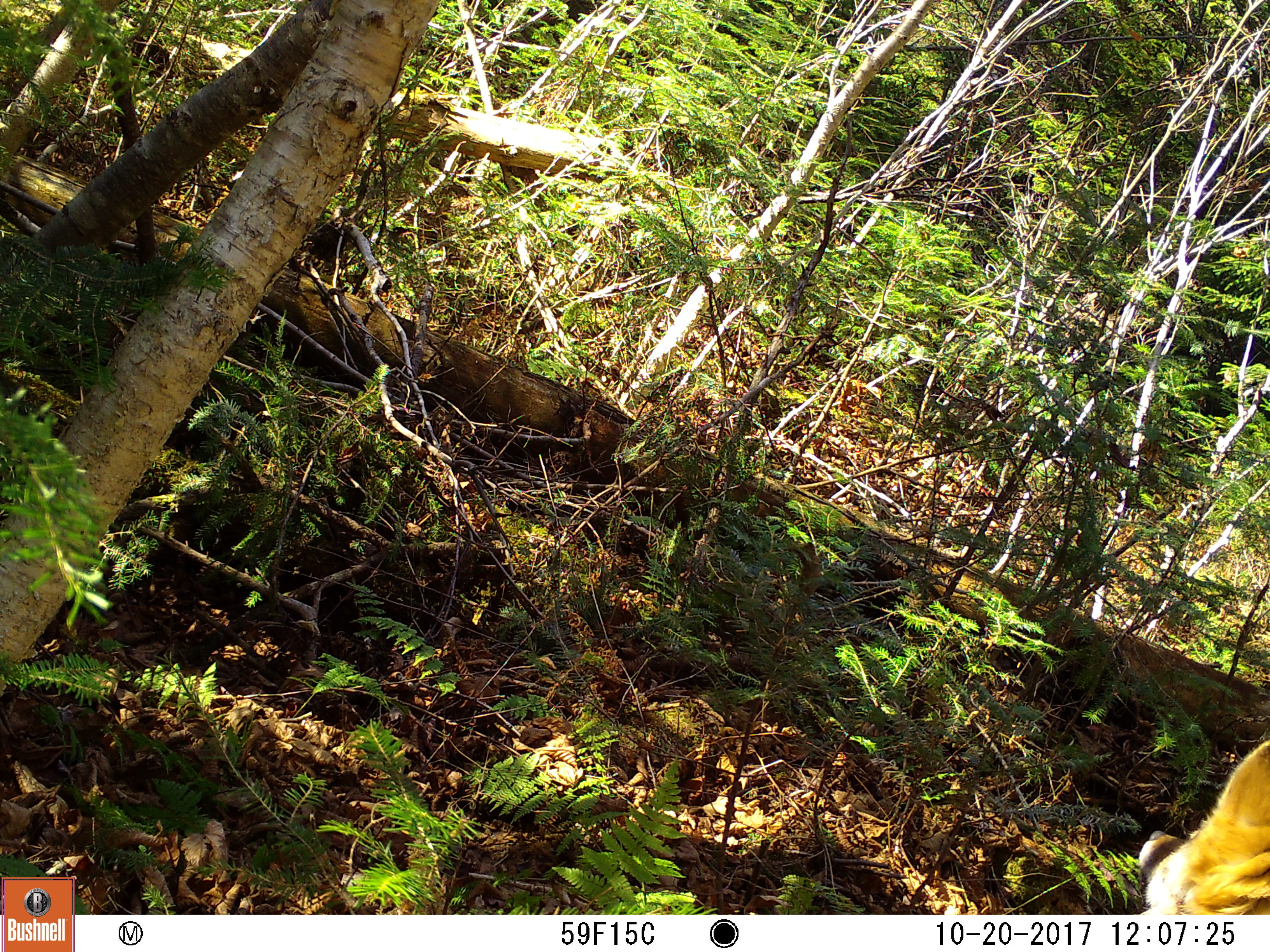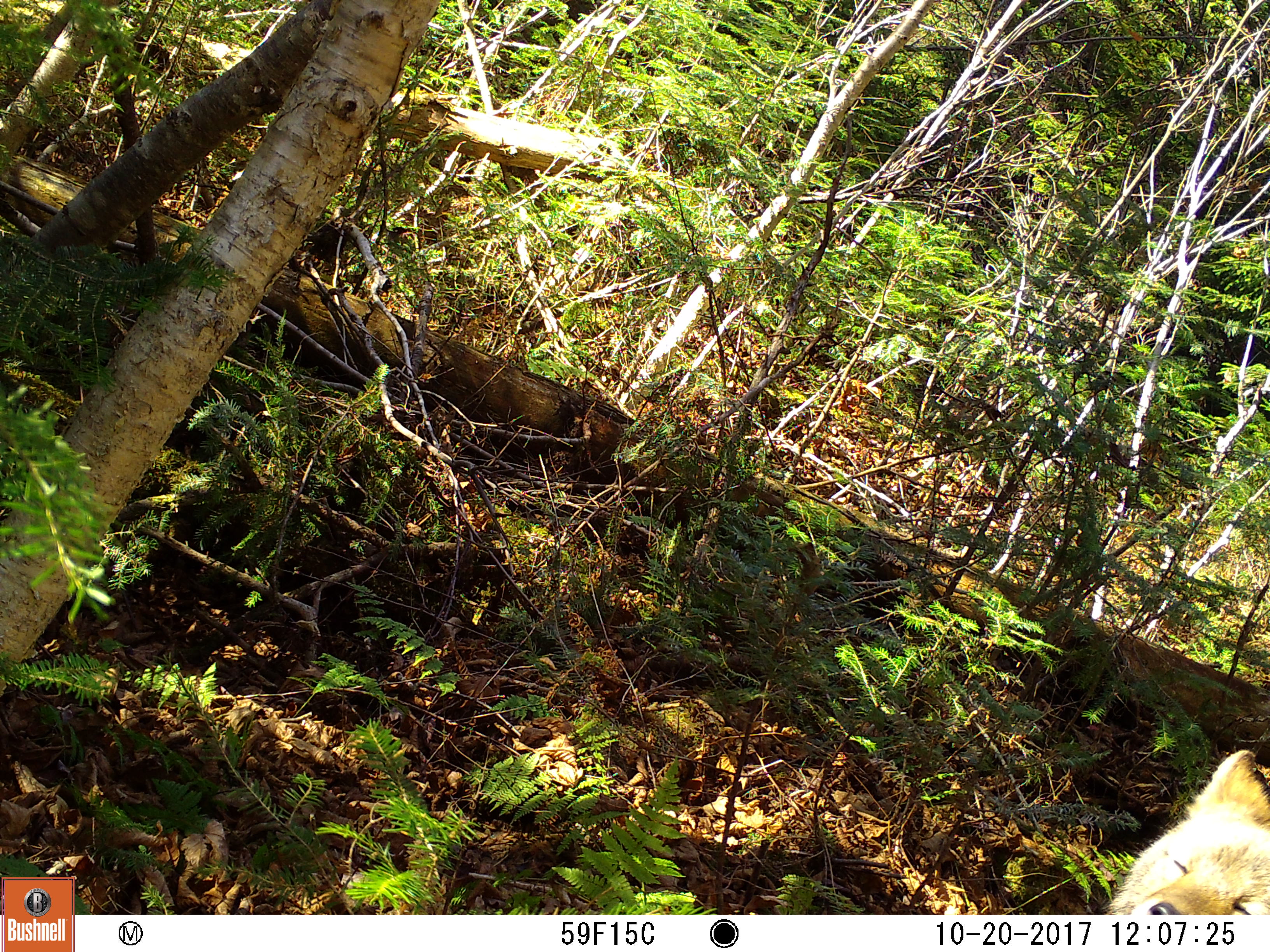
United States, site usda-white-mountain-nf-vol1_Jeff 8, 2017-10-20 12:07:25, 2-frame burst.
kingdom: Animalia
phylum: Chordata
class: Mammalia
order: Carnivora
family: Canidae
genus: Canis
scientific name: Canis latrans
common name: coyote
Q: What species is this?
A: Coyote (Canis latrans).